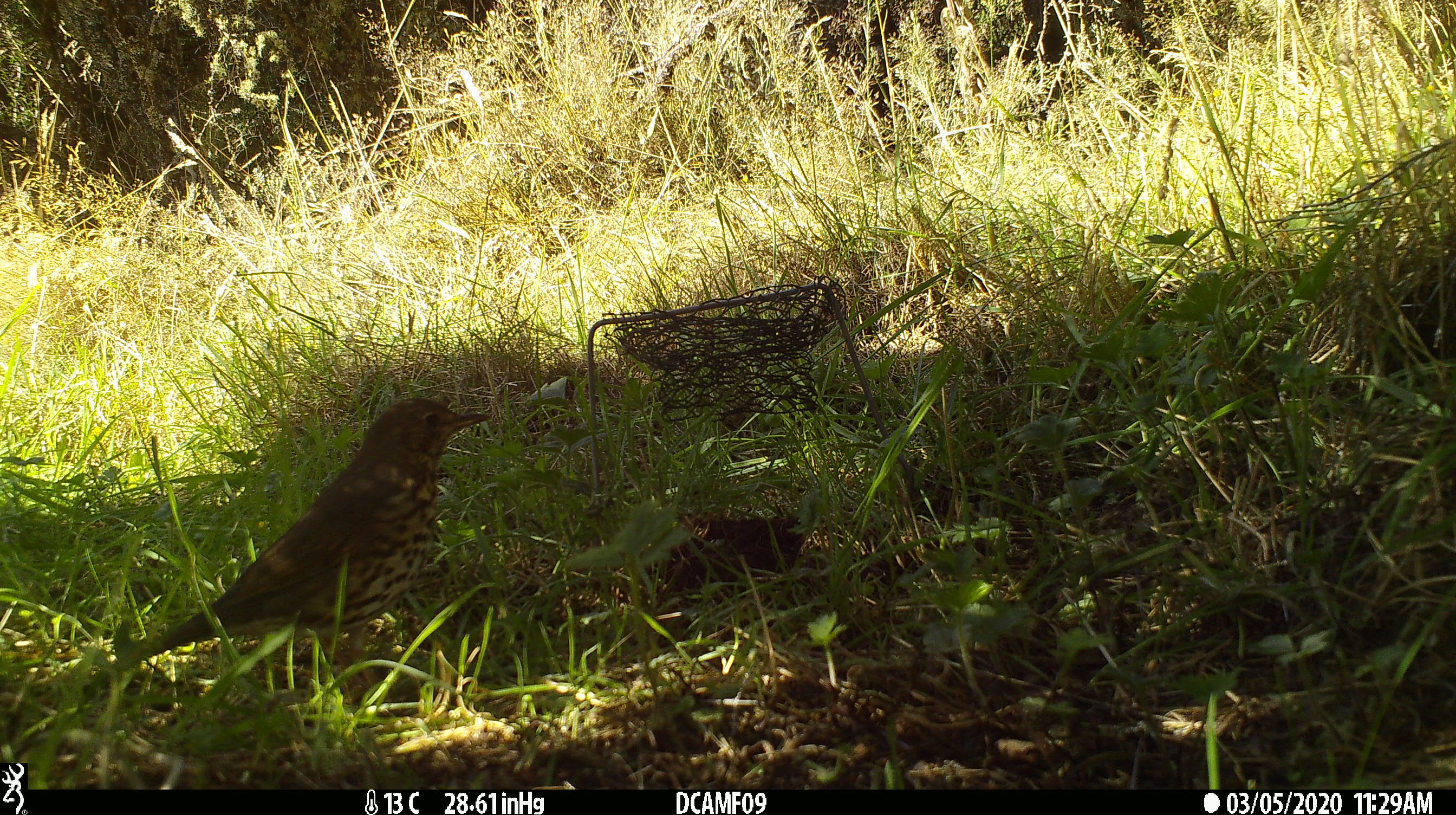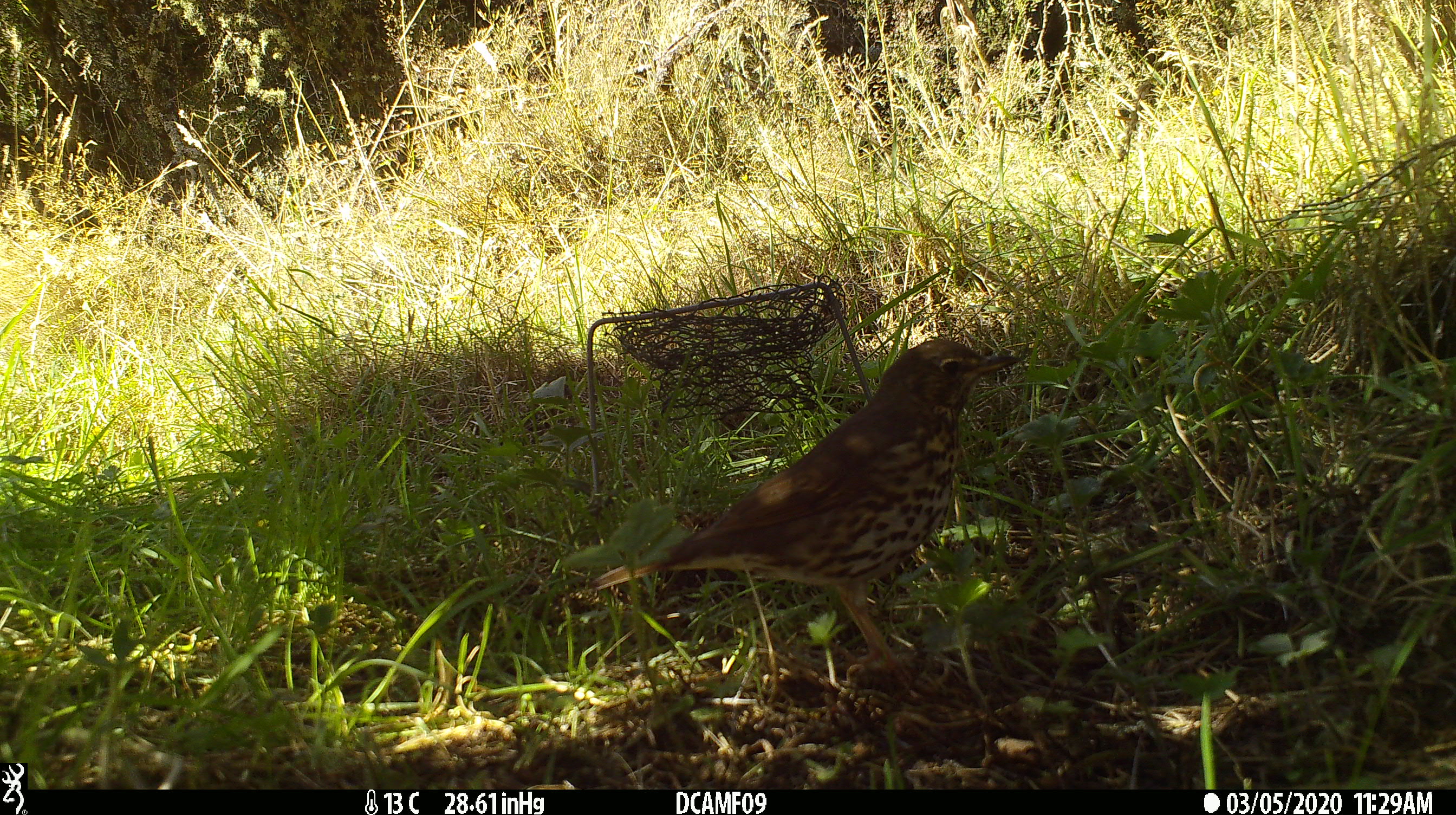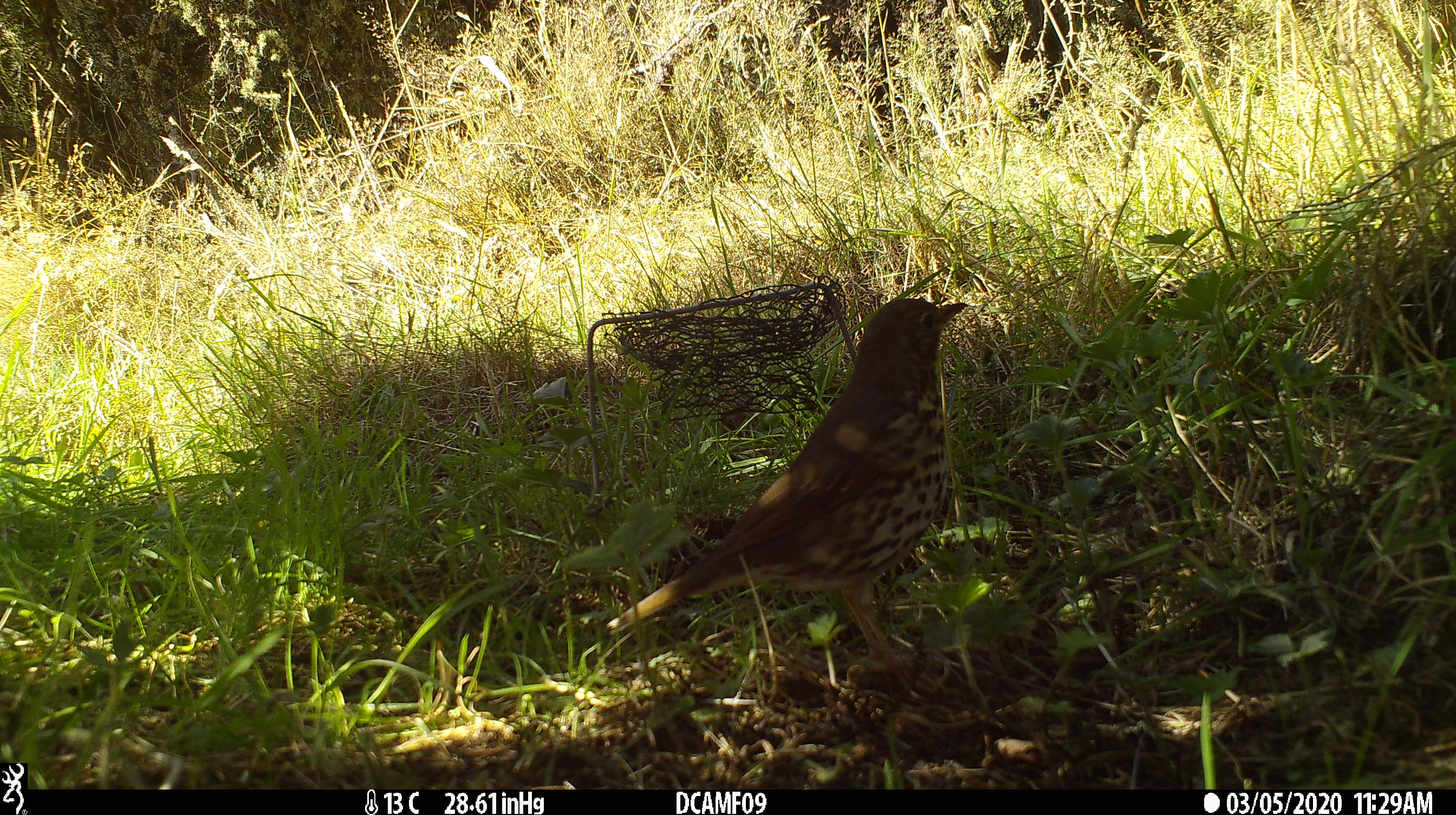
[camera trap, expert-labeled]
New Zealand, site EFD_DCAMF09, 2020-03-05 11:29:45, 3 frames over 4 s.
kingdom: Animalia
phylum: Chordata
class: Aves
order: Passeriformes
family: Turdidae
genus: Turdus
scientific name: Turdus philomelos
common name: song thrush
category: thrush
Thrush (song thrush) (Turdus philomelos).